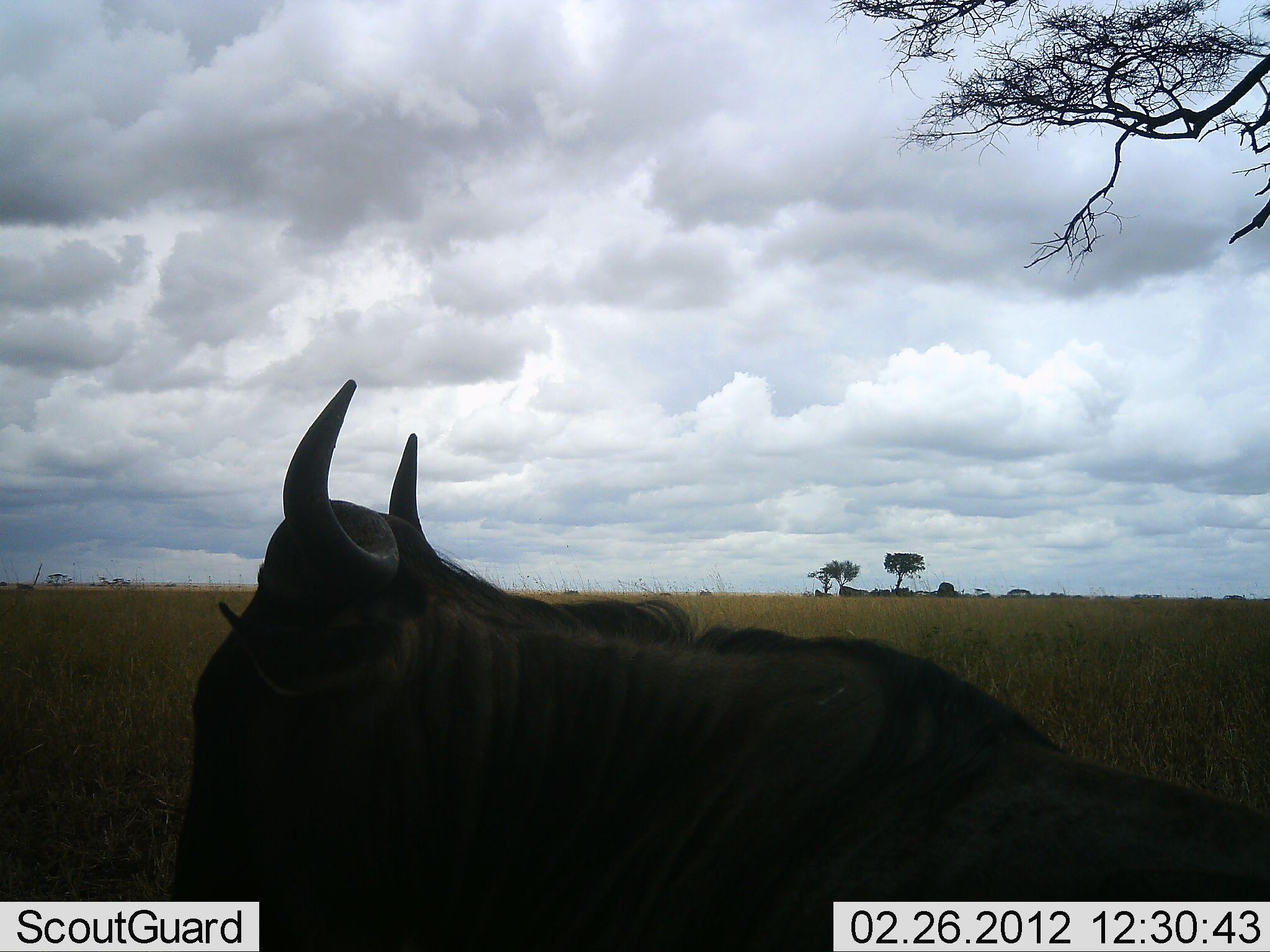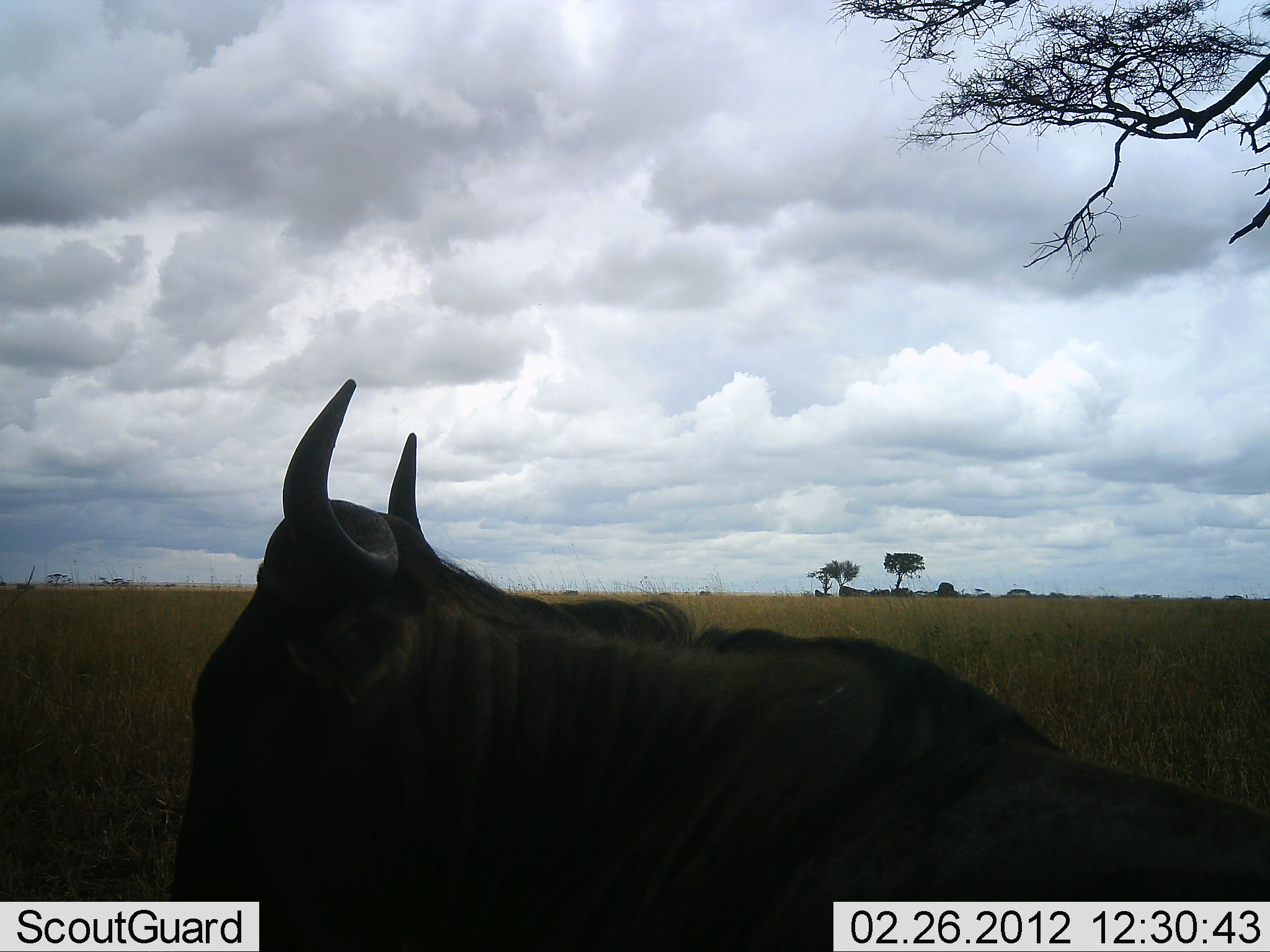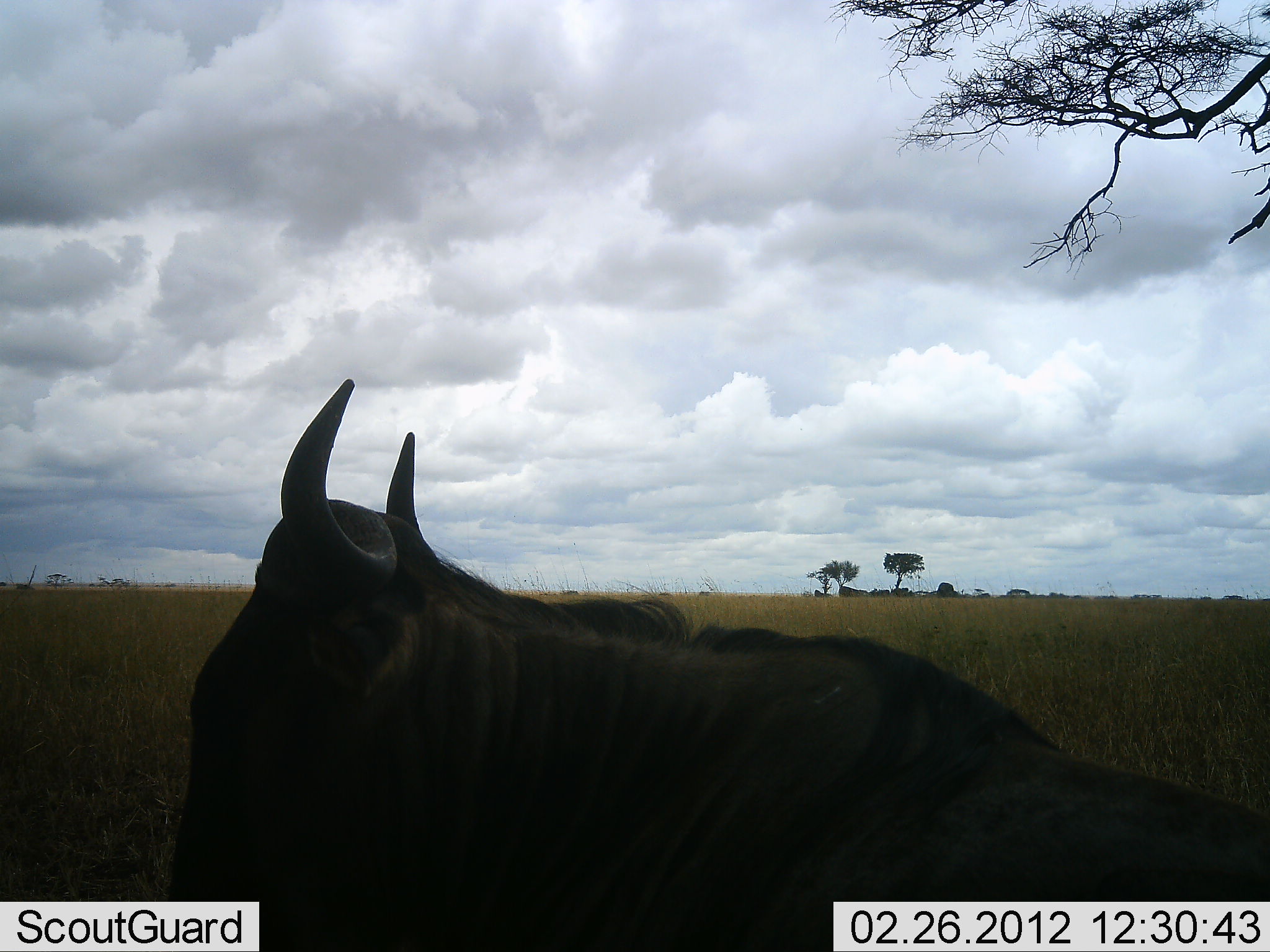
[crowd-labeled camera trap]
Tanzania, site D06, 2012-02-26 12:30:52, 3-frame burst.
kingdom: Animalia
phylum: Chordata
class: Mammalia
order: Artiodactyla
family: Bovidae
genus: Connochaetes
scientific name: Connochaetes taurinus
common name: blue wildebeest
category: wildebeest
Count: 1.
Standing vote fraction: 36%.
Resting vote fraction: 64%.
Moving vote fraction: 0%.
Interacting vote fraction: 0%.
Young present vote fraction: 0%.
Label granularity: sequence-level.